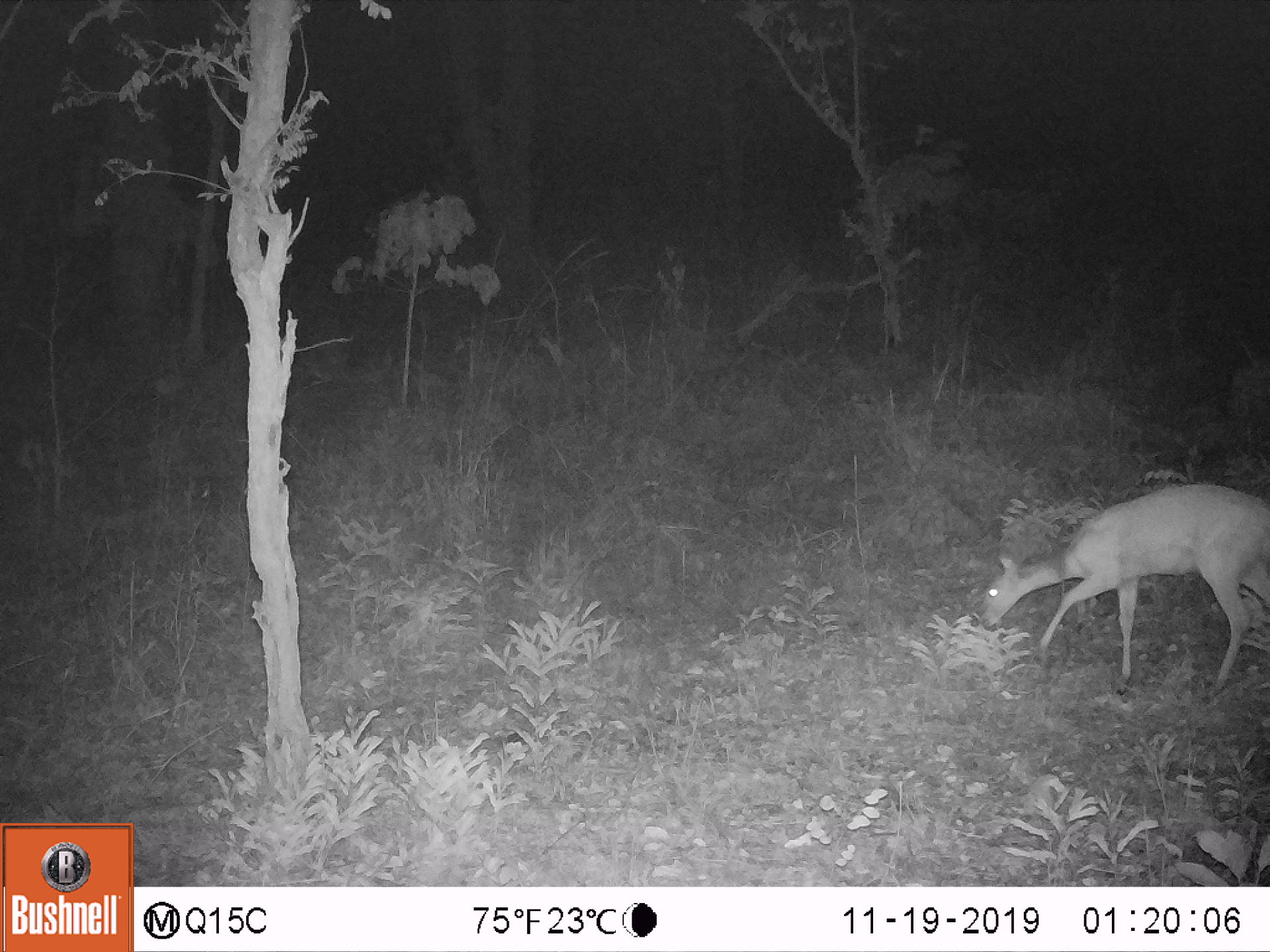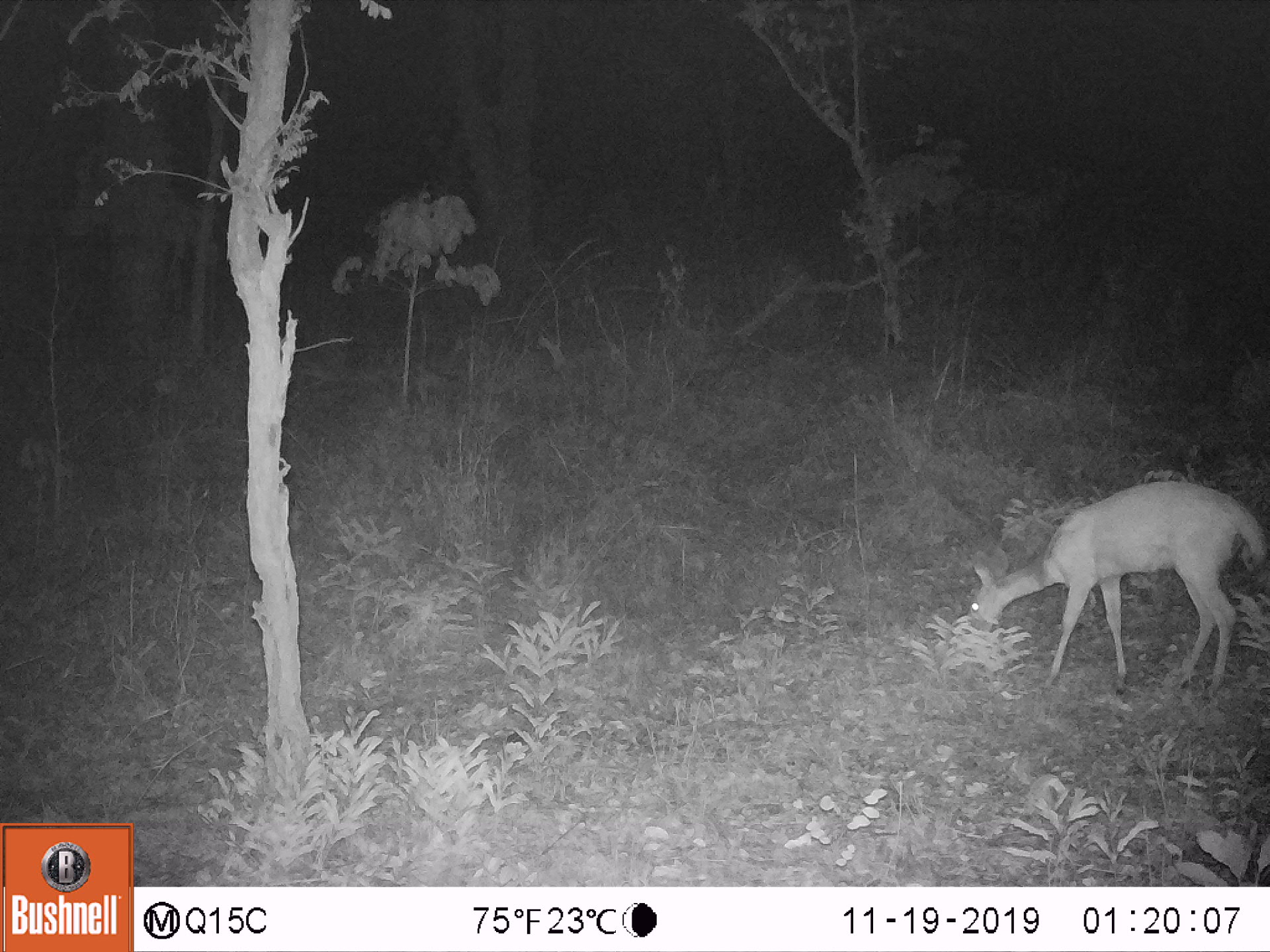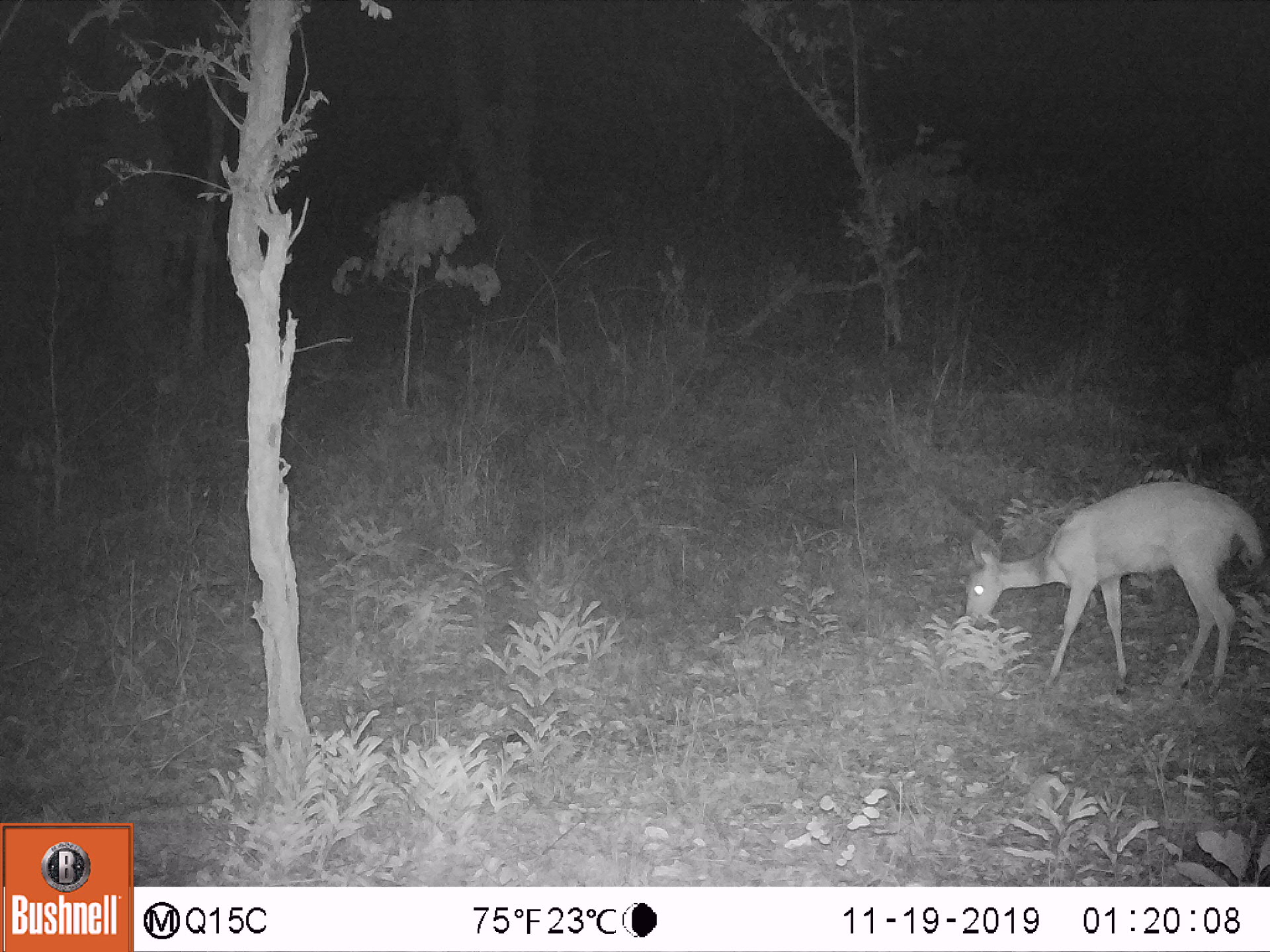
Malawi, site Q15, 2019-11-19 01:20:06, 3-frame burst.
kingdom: Animalia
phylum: Chordata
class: Mammalia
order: Artiodactyla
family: Bovidae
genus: Tragelaphus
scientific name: Tragelaphus sylvaticus sylvaticus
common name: cape bushbuck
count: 1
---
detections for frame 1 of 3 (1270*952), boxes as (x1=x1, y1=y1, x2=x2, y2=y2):
cape bushbuck: (x1=973, y1=480, x2=1268, y2=688)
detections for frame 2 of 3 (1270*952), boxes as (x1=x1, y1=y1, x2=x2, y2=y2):
cape bushbuck: (x1=960, y1=481, x2=1263, y2=704)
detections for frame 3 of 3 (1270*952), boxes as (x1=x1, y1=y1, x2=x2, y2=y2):
cape bushbuck: (x1=961, y1=481, x2=1264, y2=697)